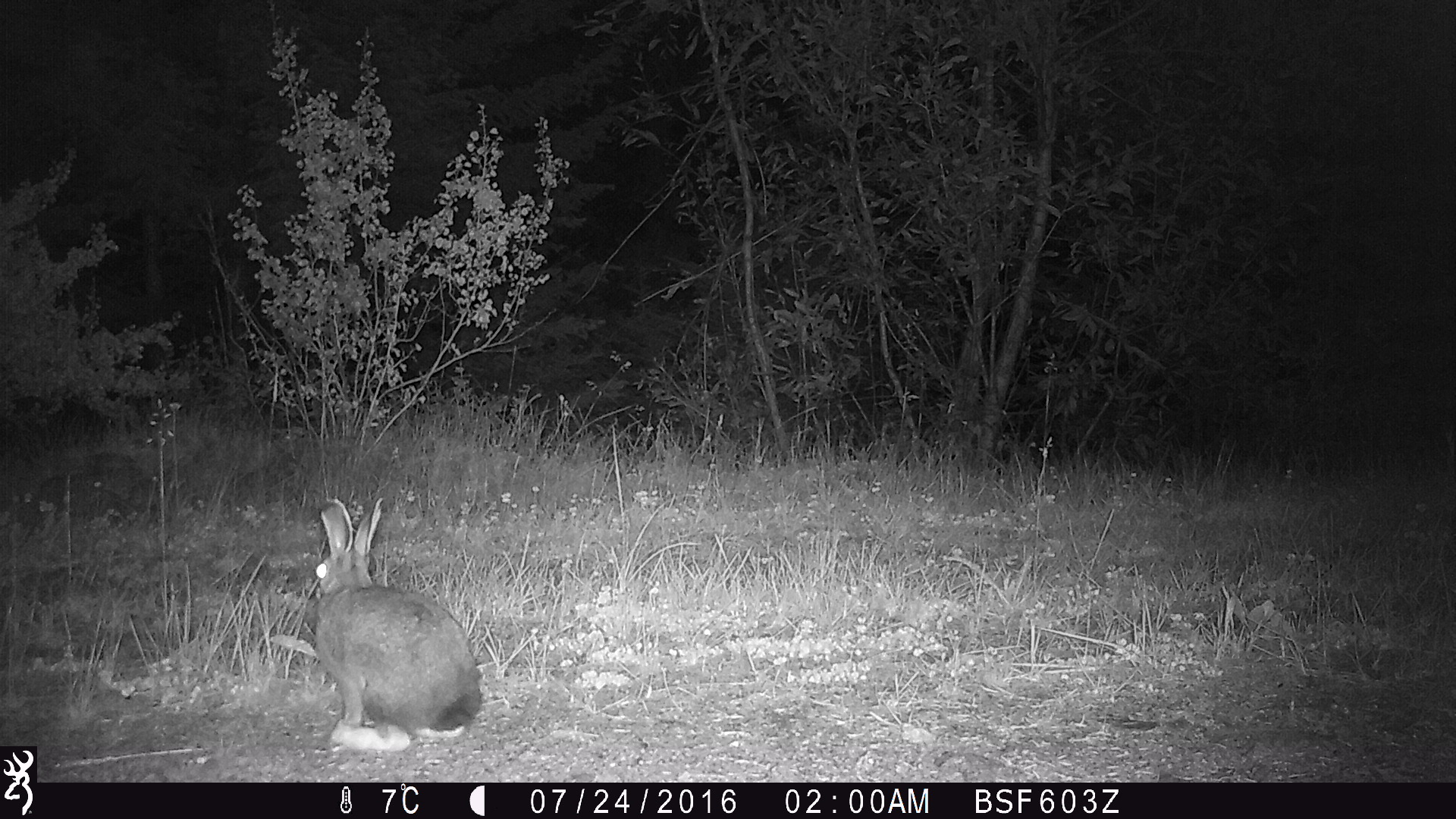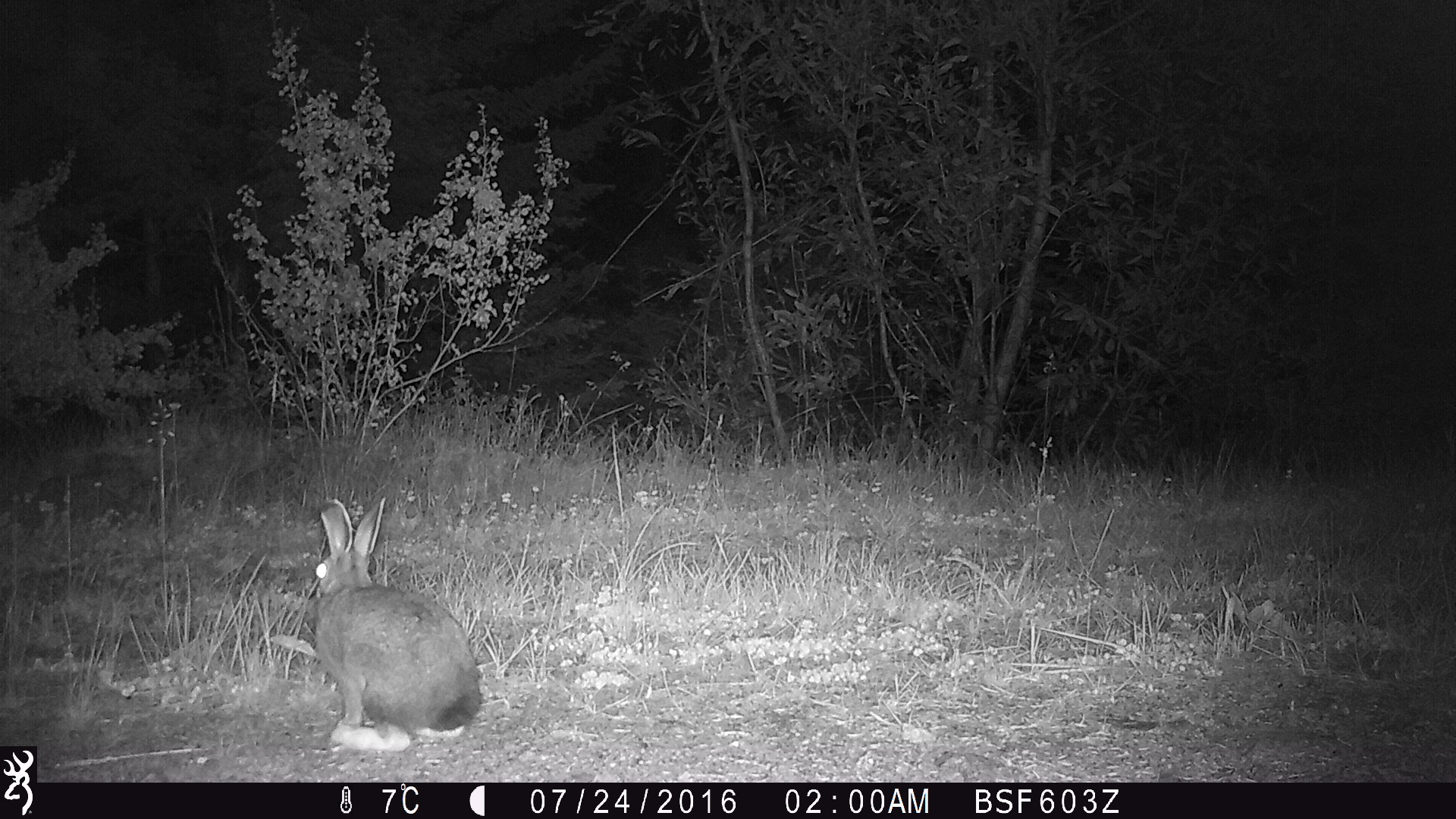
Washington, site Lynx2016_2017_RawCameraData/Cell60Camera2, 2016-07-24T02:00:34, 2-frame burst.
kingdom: Animalia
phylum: Chordata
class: Mammalia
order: Lagomorpha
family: Leporidae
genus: Lepus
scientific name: Lepus americanus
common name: snowshoe hare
Lepus americanus (snowshoe hare). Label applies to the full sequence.